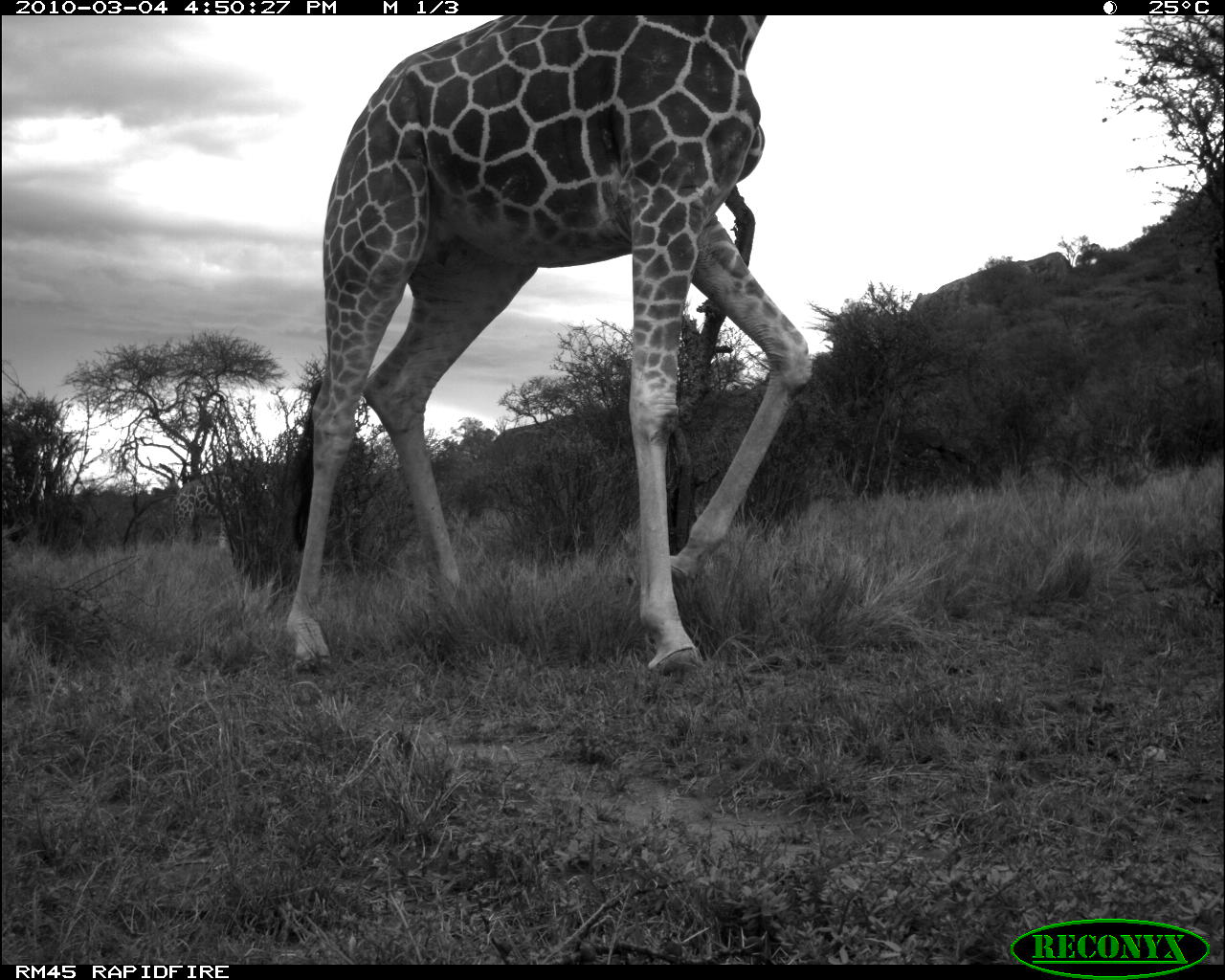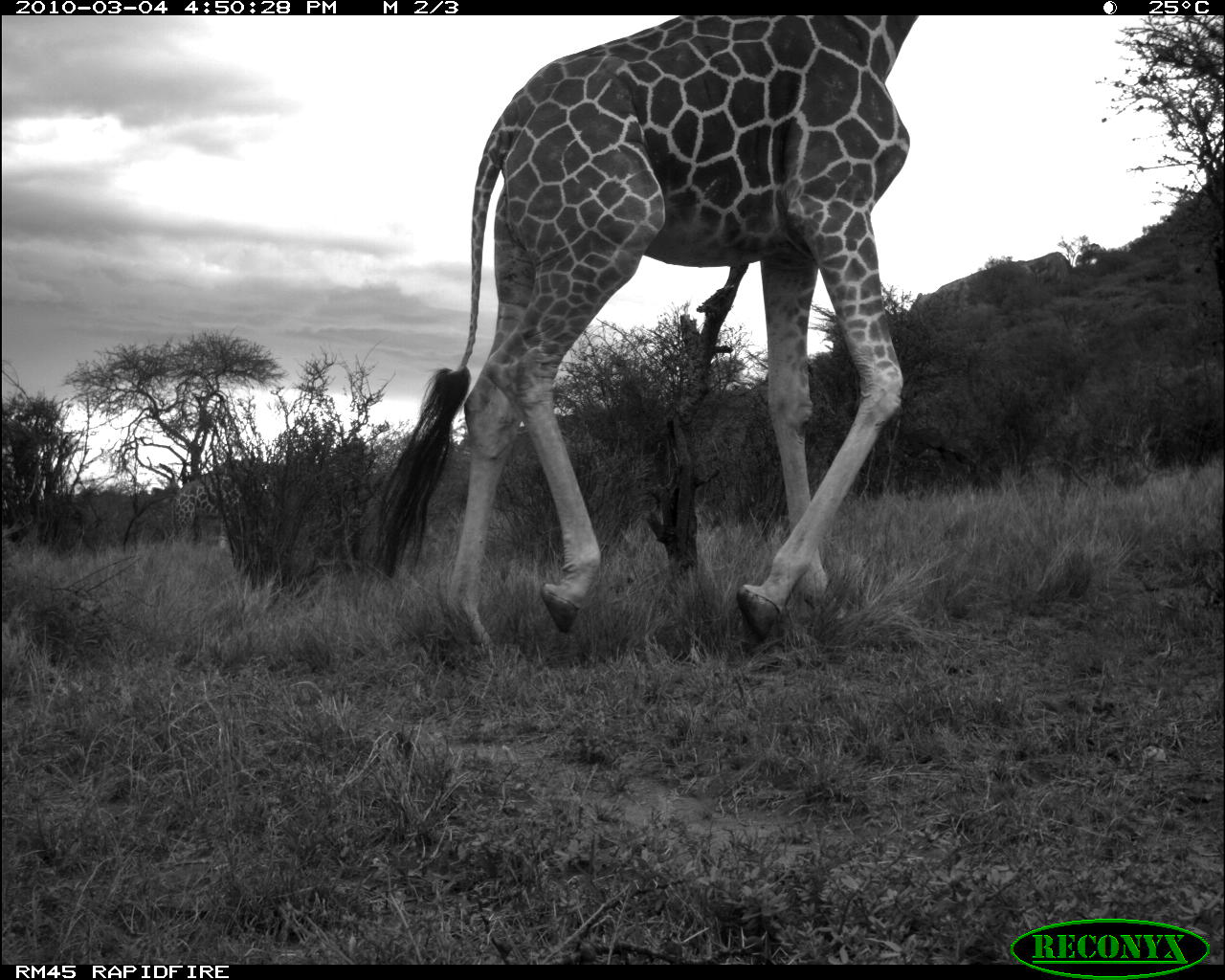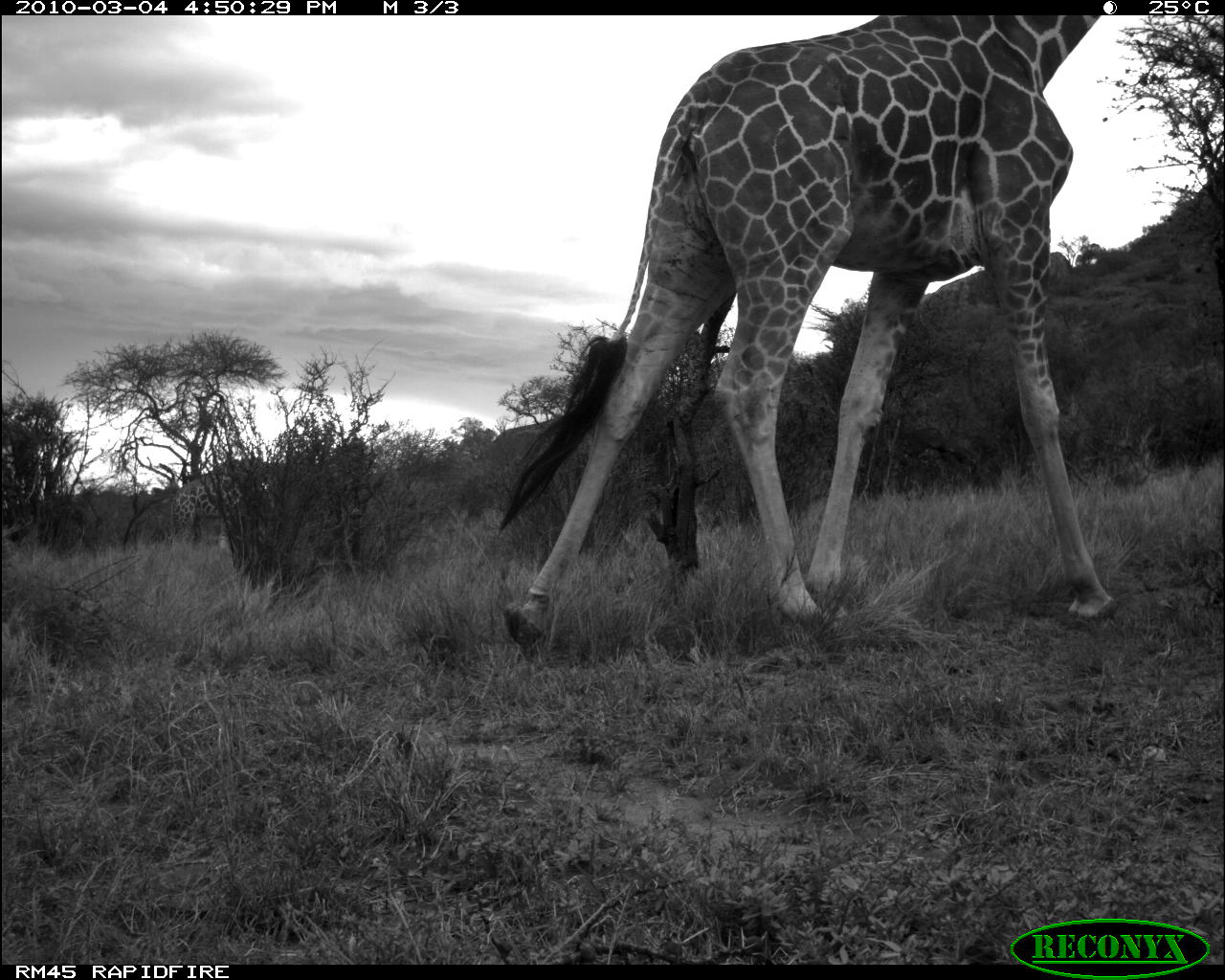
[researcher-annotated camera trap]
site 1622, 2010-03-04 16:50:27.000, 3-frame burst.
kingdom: Animalia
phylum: Chordata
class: Mammalia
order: Artiodactyla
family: Giraffidae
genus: Giraffa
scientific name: Giraffa camelopardalis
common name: giraffe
Giraffa camelopardalis (giraffe), count 1.